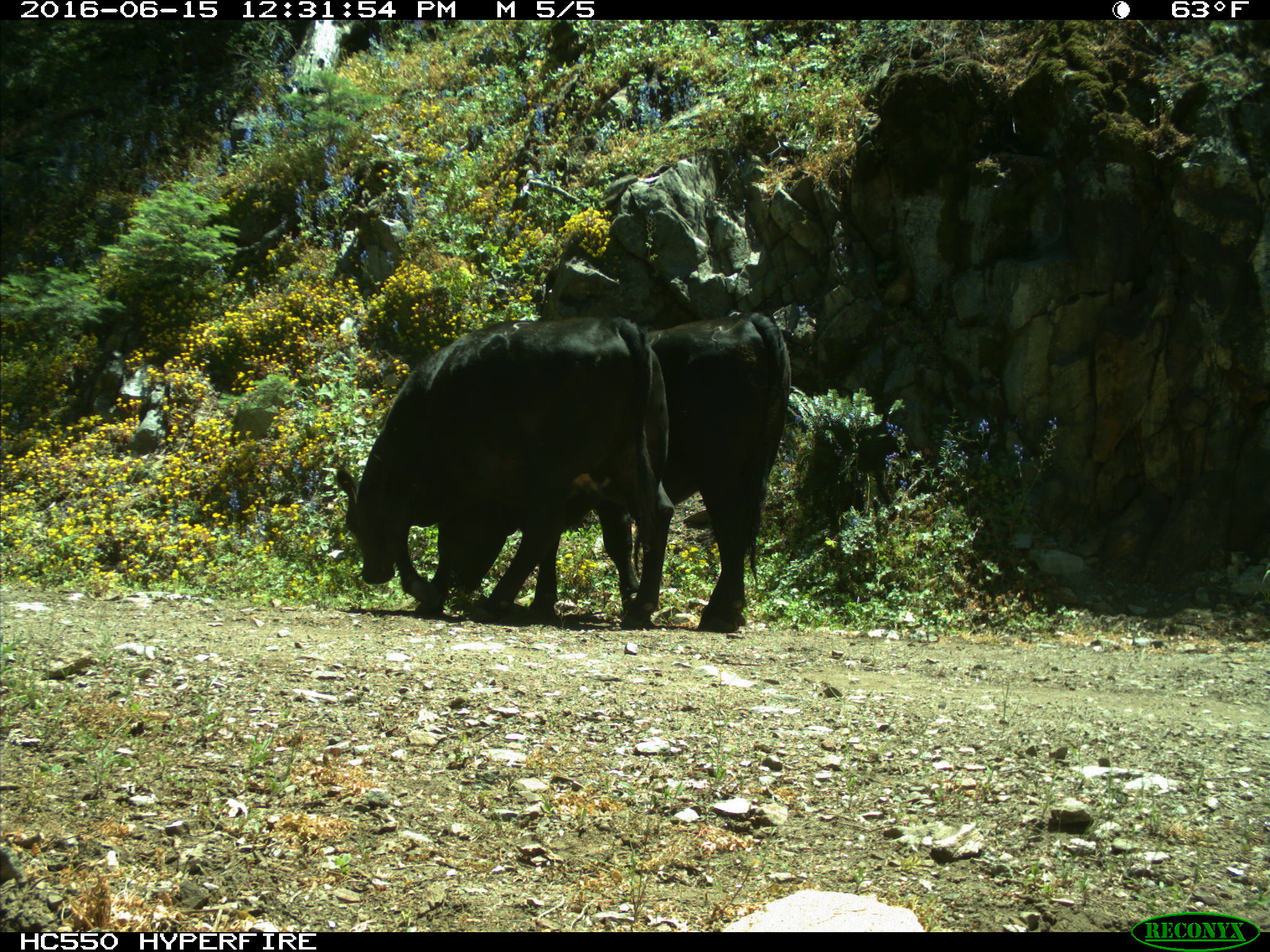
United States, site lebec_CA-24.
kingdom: Animalia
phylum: Chordata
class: Mammalia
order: Artiodactyla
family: Bovidae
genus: Bos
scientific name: Bos taurus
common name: domestic cow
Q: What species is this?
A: Bos taurus (domestic cow).